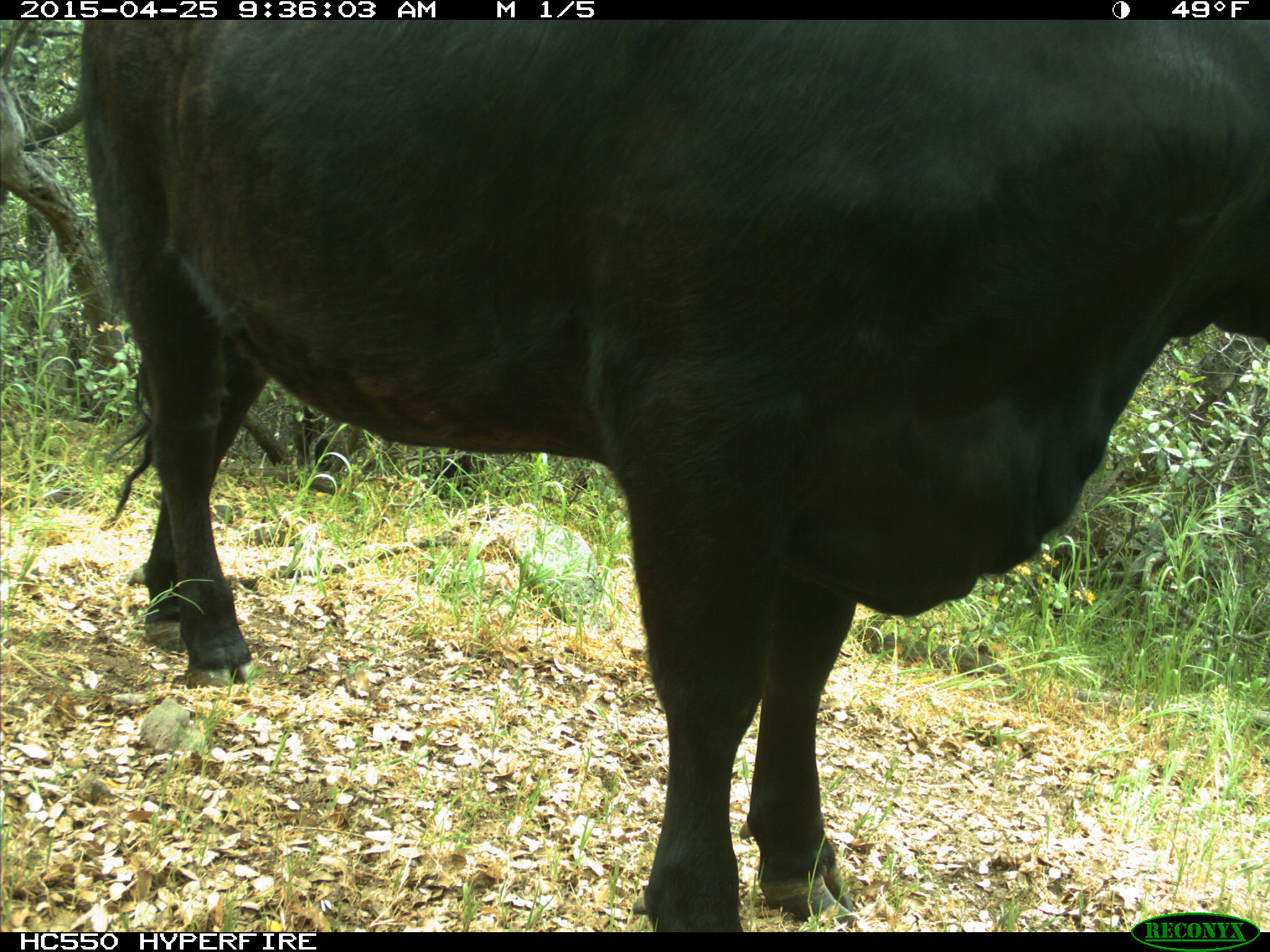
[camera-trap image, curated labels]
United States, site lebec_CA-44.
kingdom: Animalia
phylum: Chordata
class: Mammalia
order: Artiodactyla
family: Suidae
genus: Sus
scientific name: Sus scrofa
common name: wild boar